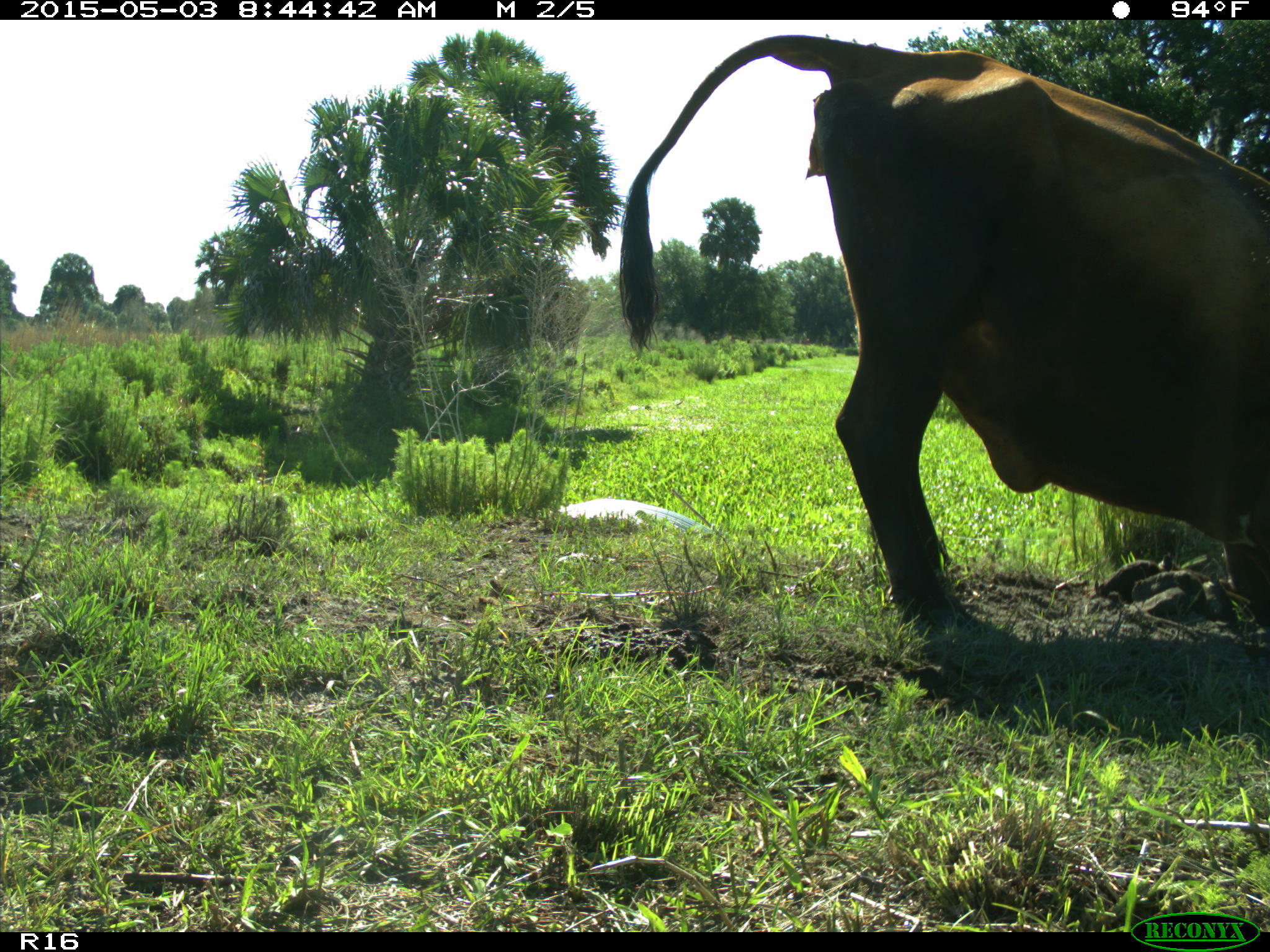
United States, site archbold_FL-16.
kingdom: Animalia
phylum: Chordata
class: Mammalia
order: Artiodactyla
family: Bovidae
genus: Bos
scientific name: Bos taurus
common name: domestic cow